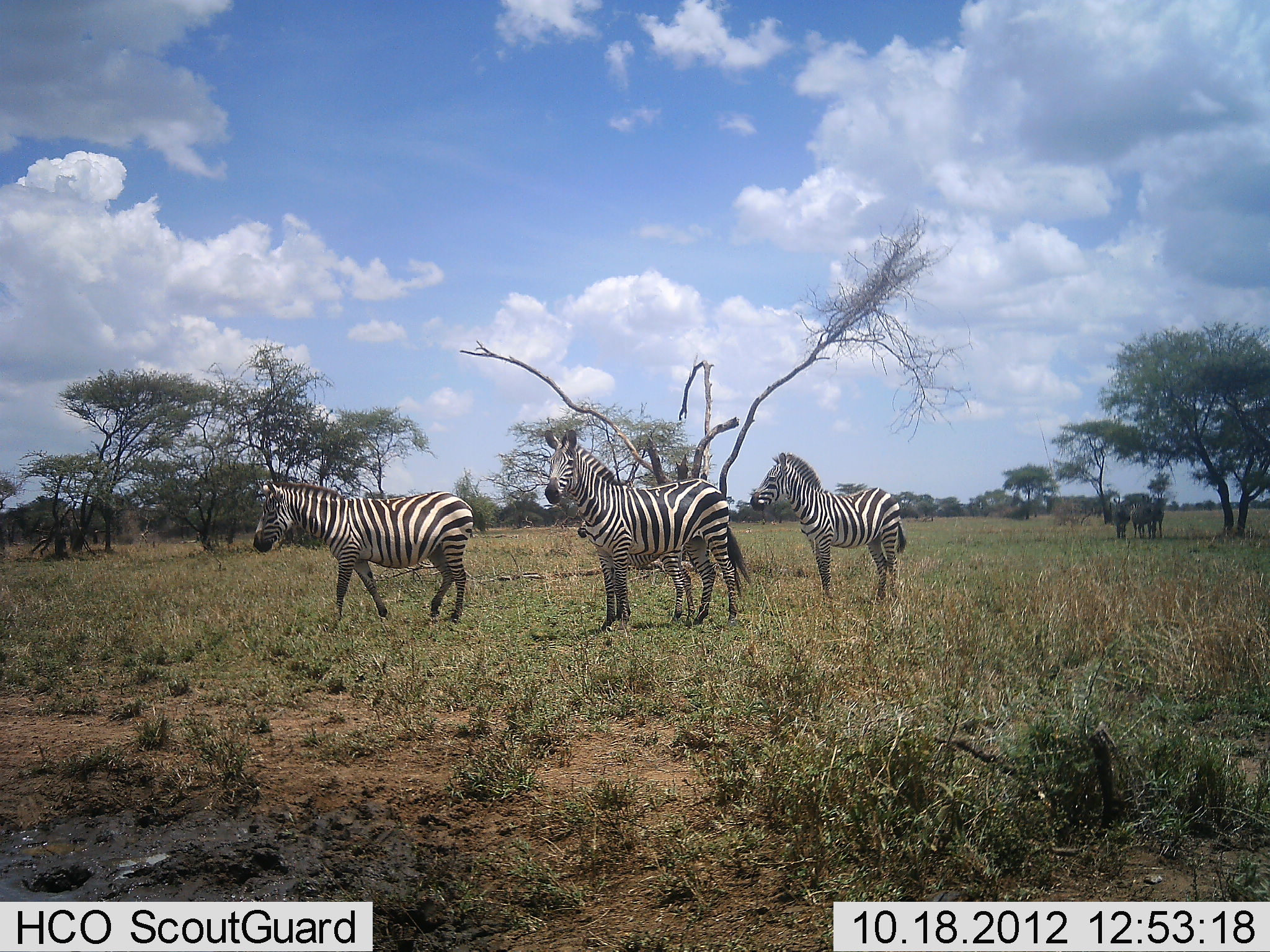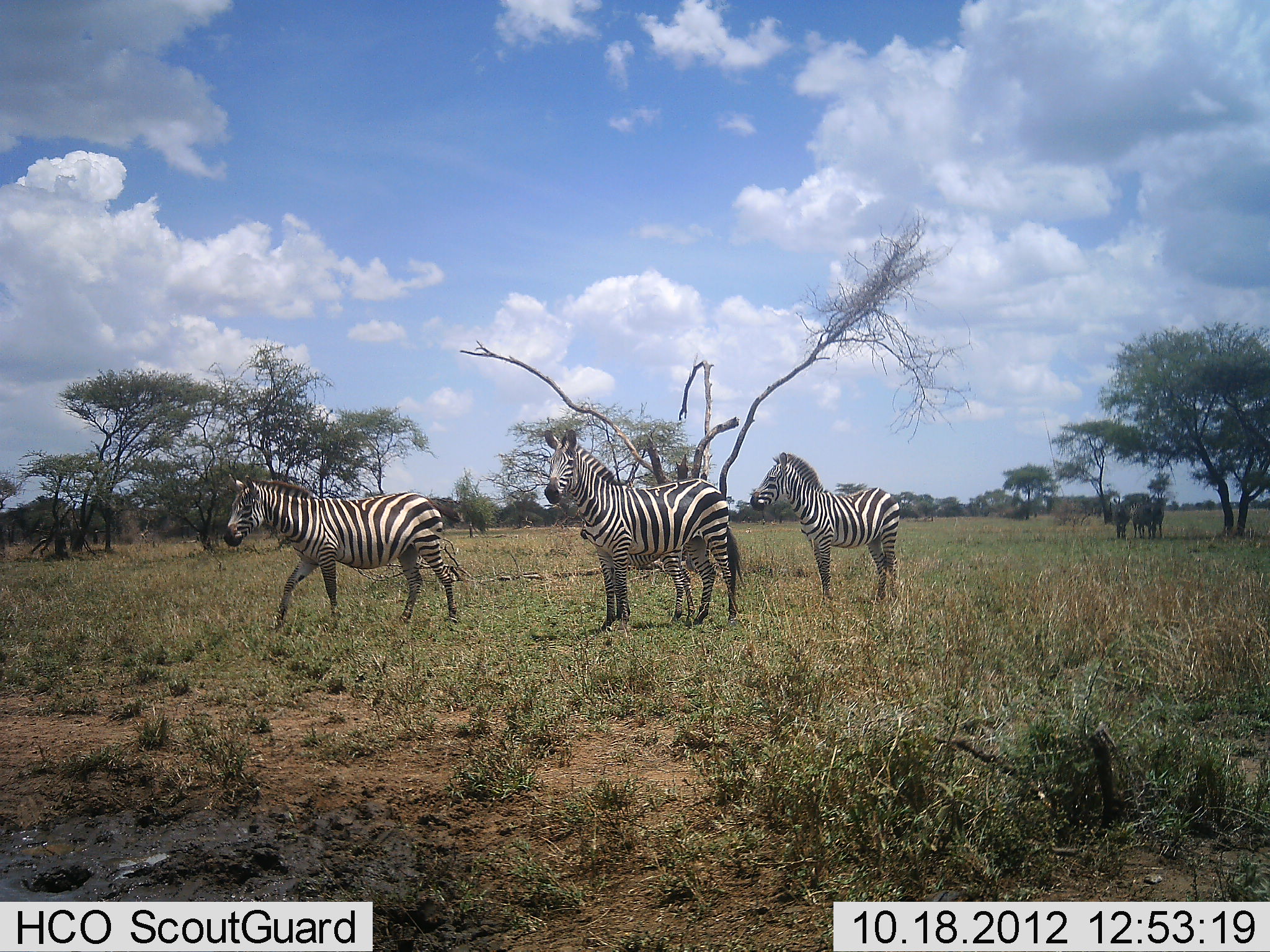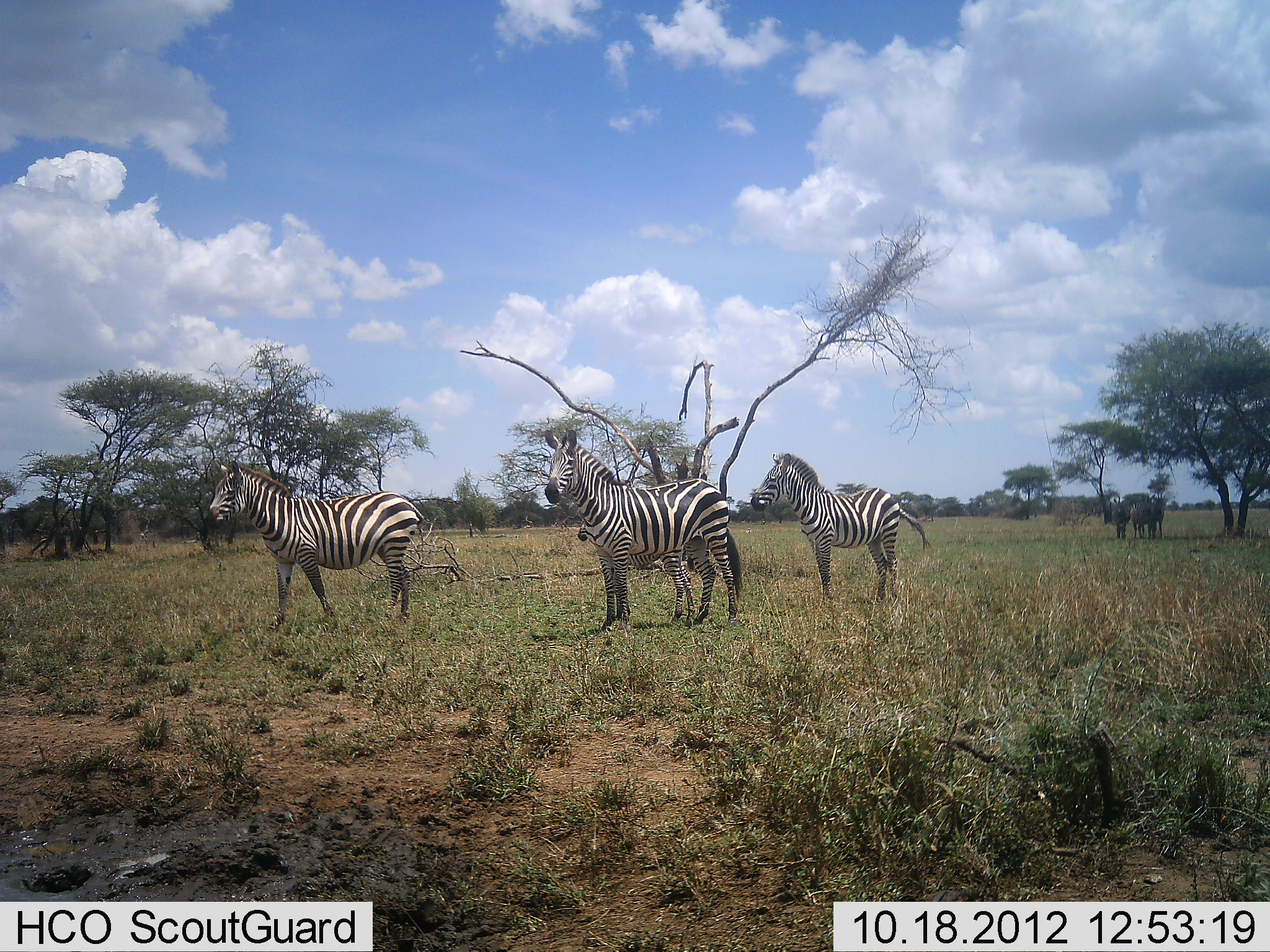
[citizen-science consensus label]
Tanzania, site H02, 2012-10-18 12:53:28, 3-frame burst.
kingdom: Animalia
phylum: Chordata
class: Mammalia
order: Perissodactyla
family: Equidae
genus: Equus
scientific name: Equus quagga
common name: plains zebra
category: zebra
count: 4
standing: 94%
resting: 0%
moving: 50%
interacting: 0%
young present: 62%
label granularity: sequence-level